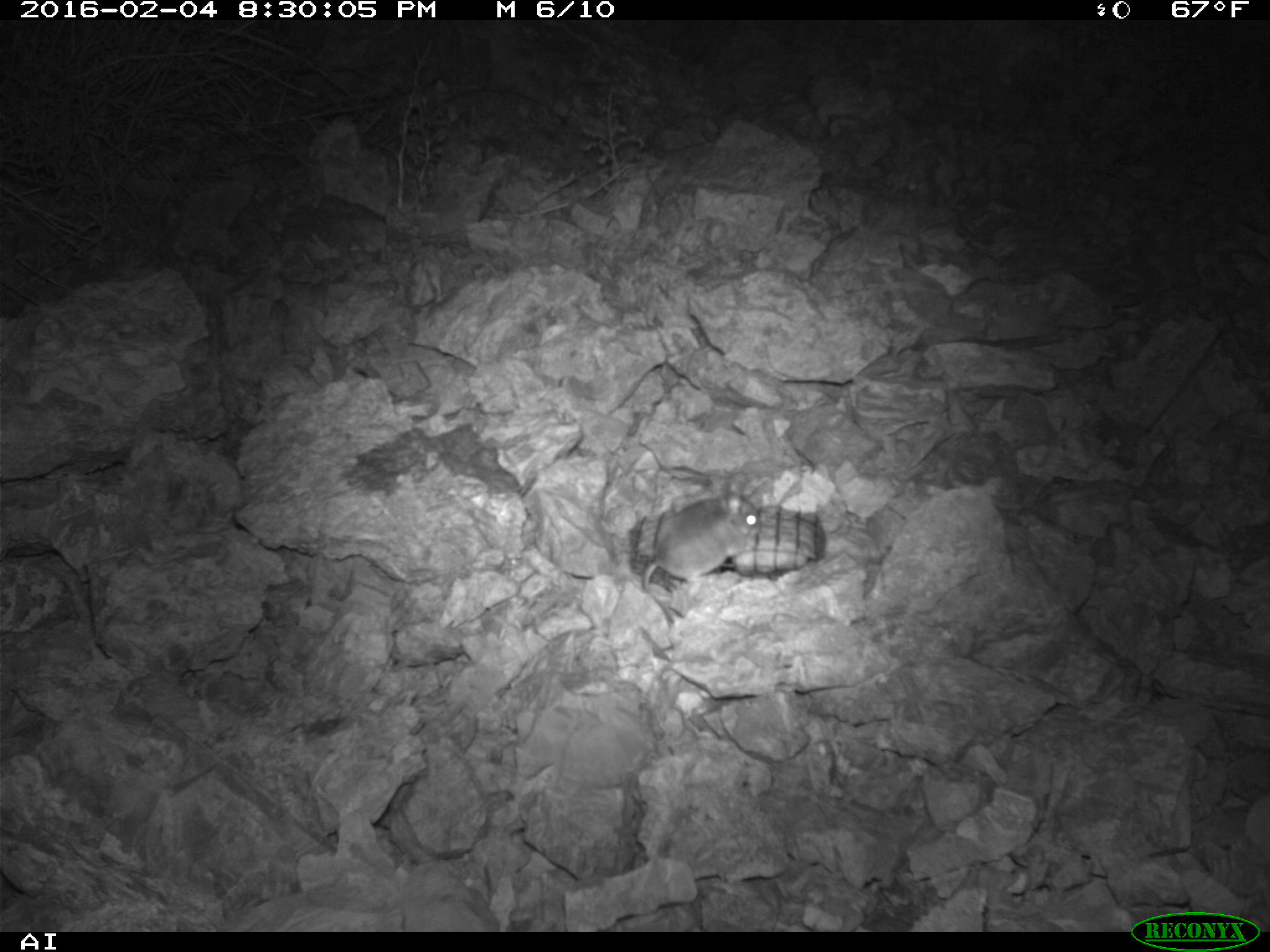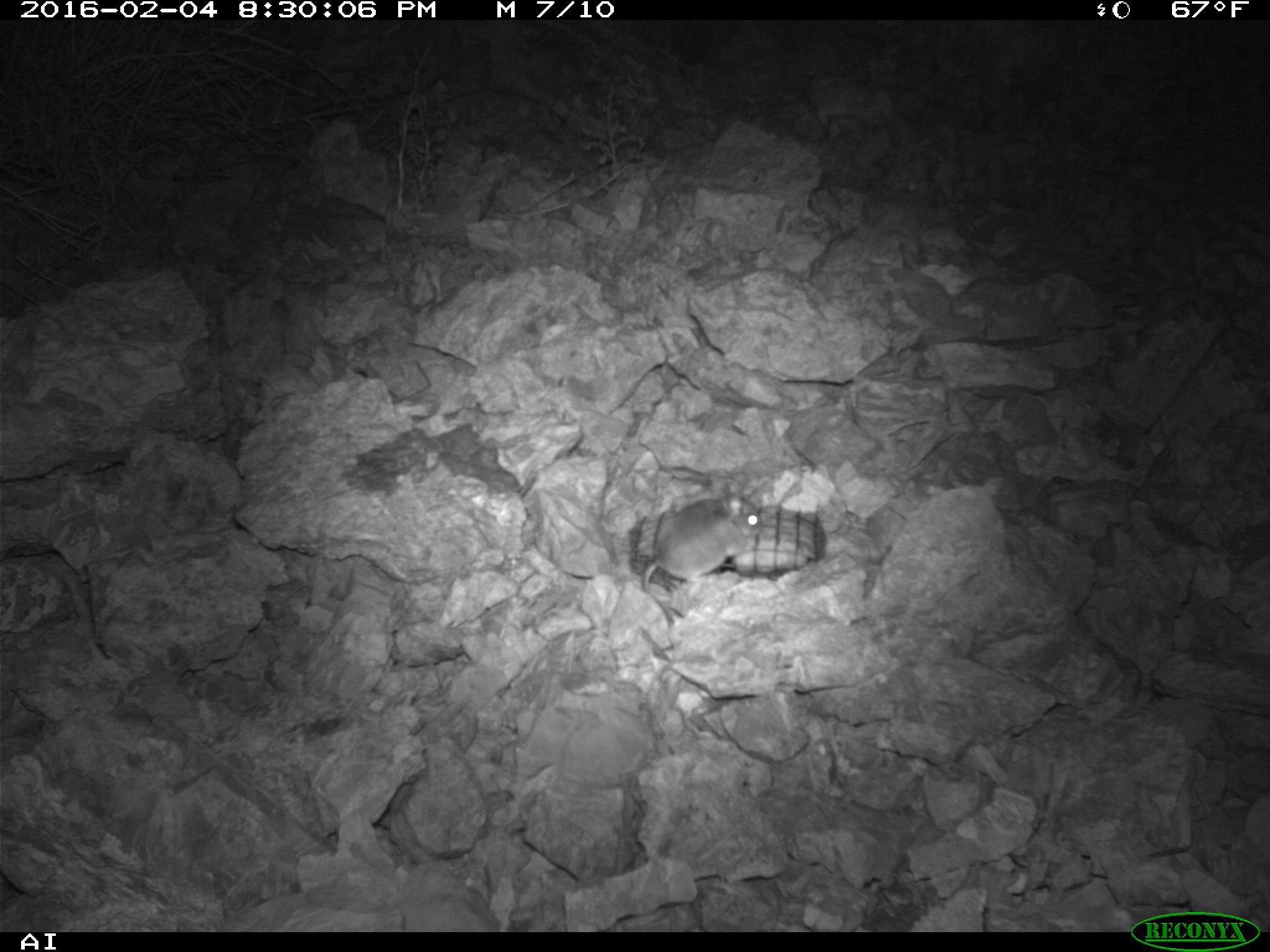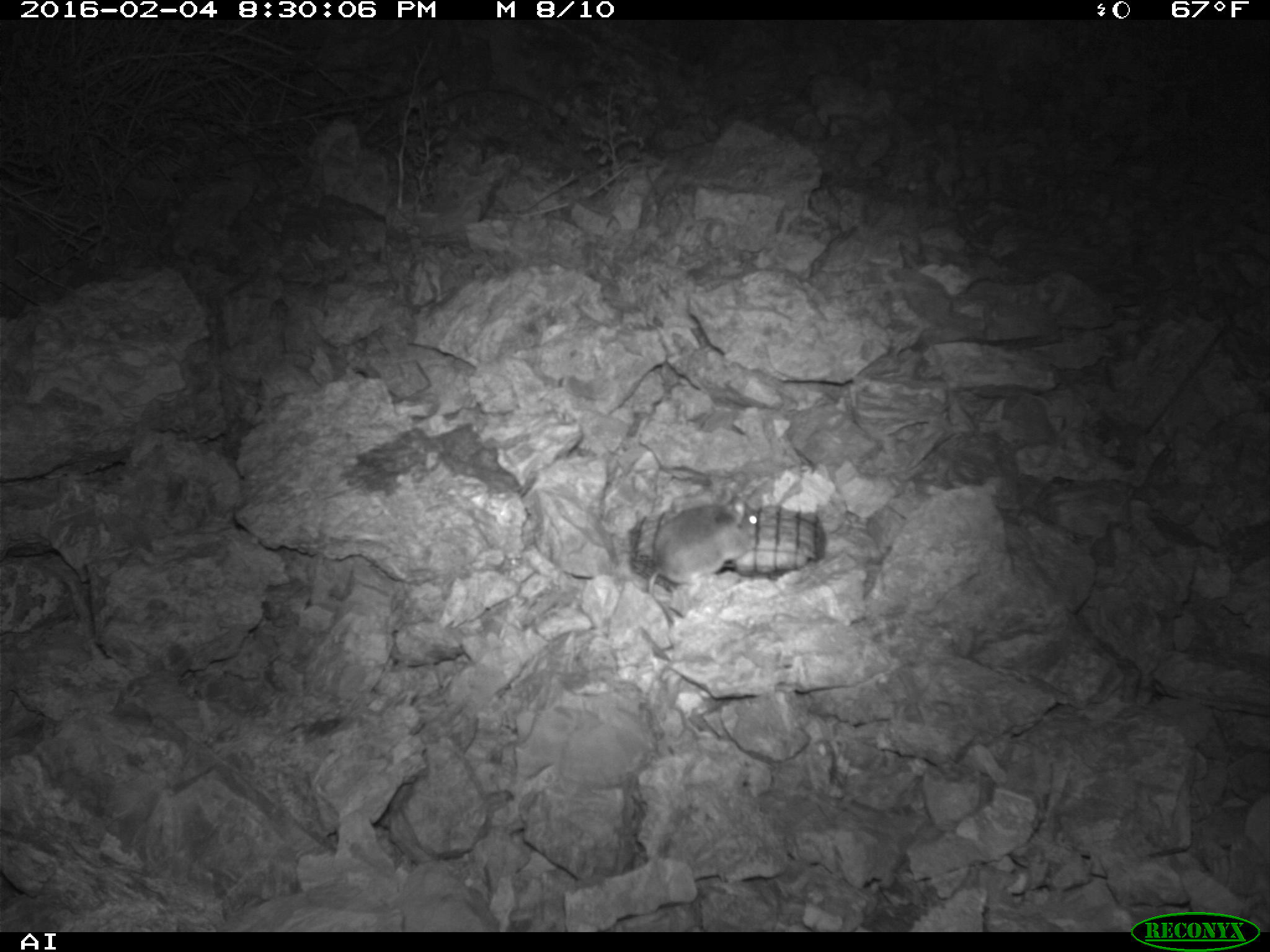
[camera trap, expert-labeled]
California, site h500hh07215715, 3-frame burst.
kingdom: Animalia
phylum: Chordata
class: Mammalia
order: Rodentia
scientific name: Rodentia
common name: rodent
Rodent (Rodentia).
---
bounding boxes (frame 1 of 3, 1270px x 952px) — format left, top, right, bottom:
rodent: 642, 483, 760, 624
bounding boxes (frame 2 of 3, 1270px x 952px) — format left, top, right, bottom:
rodent: 642, 478, 760, 624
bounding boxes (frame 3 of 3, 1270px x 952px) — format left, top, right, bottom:
rodent: 647, 488, 760, 628